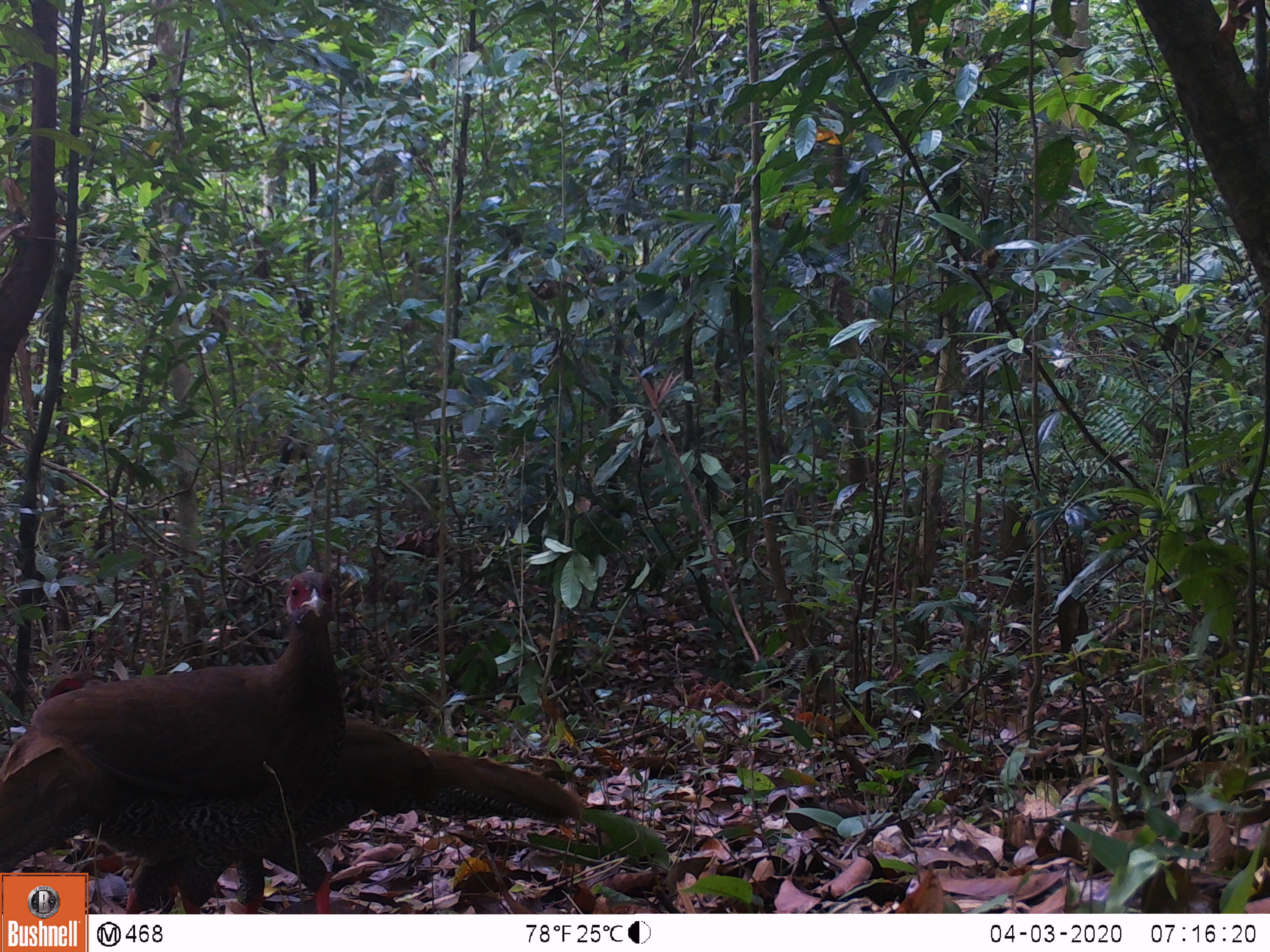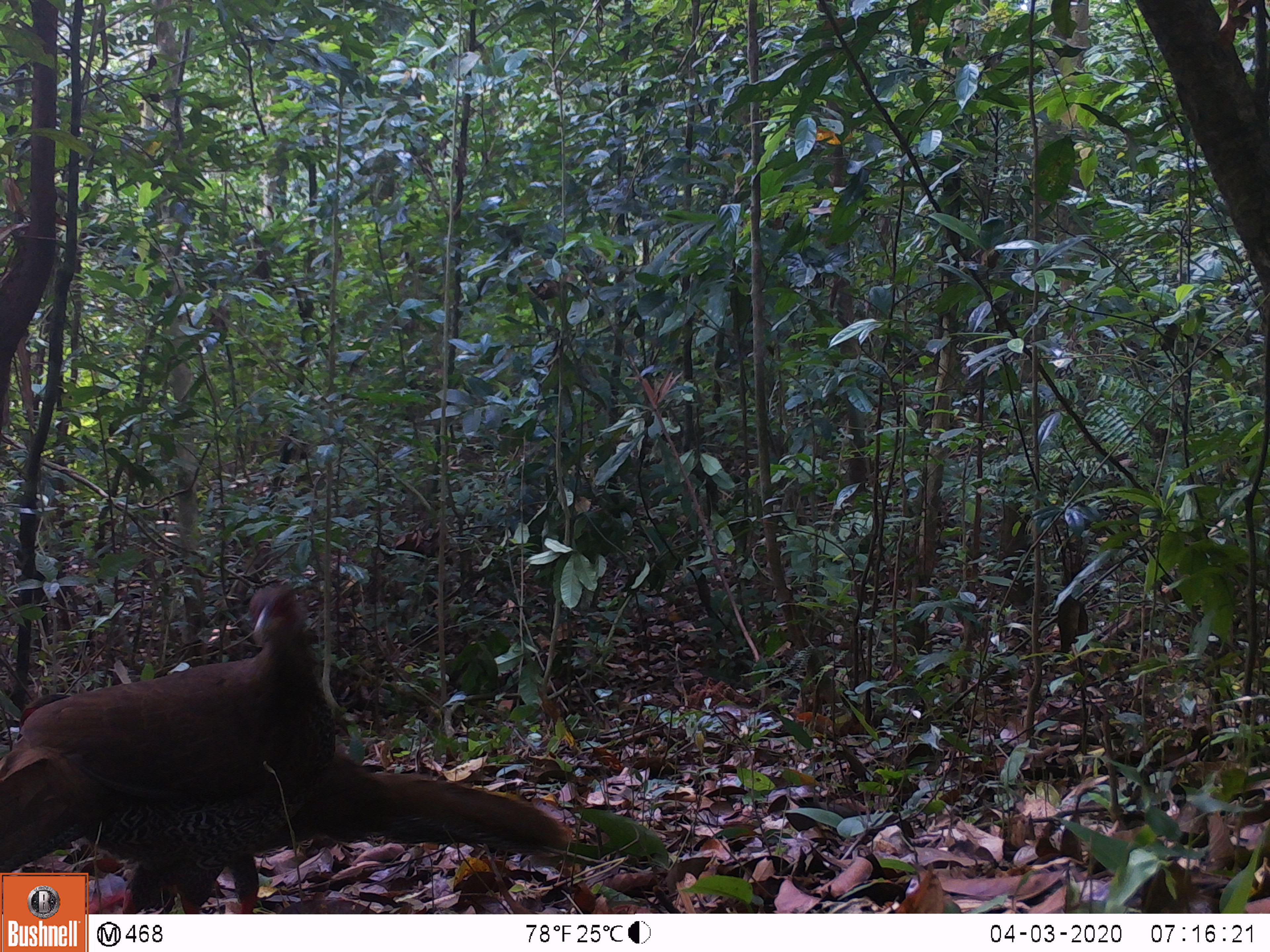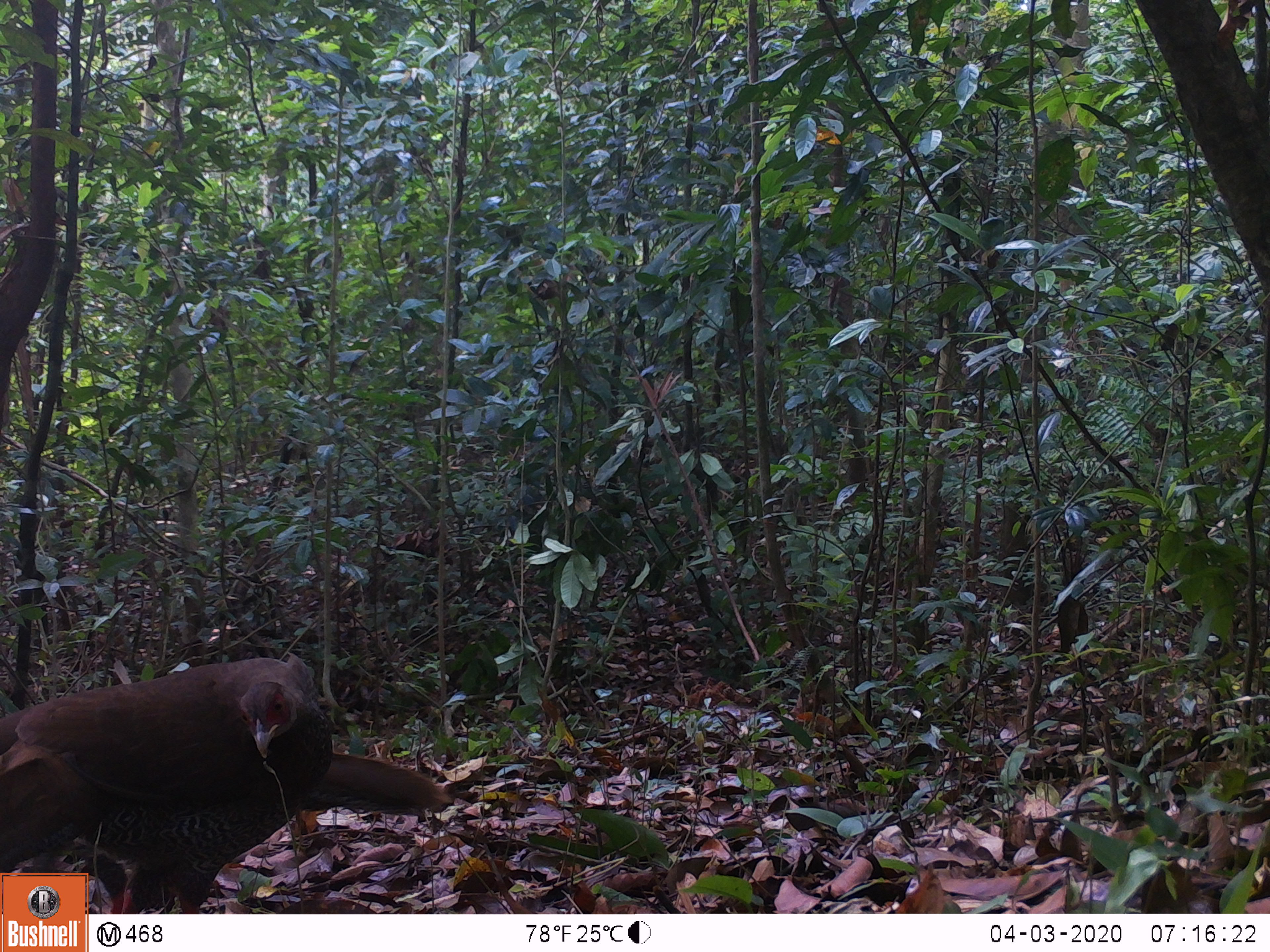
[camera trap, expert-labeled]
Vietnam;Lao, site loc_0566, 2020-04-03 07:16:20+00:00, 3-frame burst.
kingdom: Animalia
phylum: Chordata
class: Aves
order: Galliformes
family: Phasianidae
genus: Lophura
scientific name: Lophura nycthemera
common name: silver pheasant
Silver pheasant (Lophura nycthemera). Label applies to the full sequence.